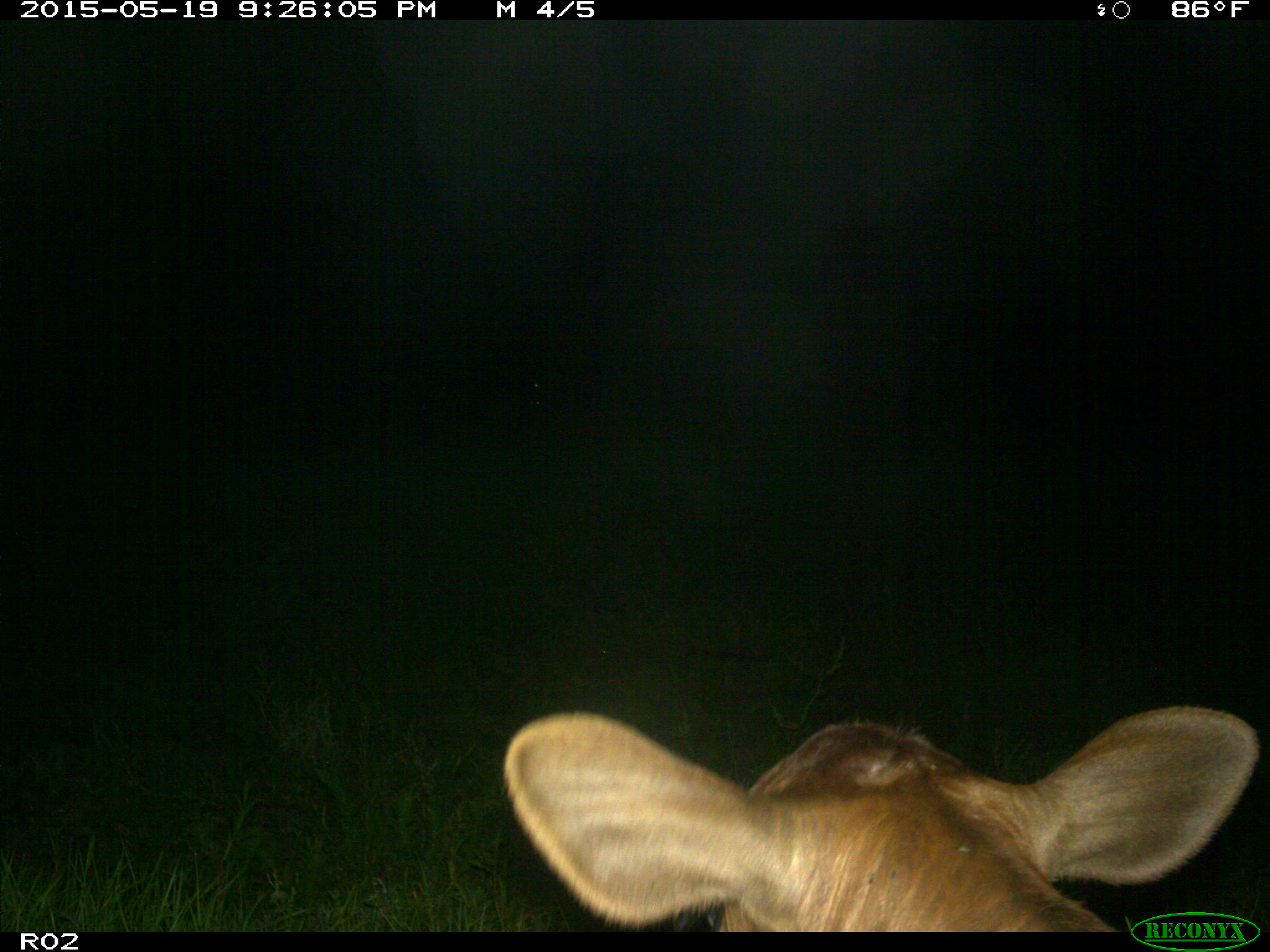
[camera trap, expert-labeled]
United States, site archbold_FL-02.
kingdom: Animalia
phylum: Chordata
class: Mammalia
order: Artiodactyla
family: Bovidae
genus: Bos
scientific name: Bos taurus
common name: domestic cow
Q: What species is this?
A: Bos taurus (domestic cow).